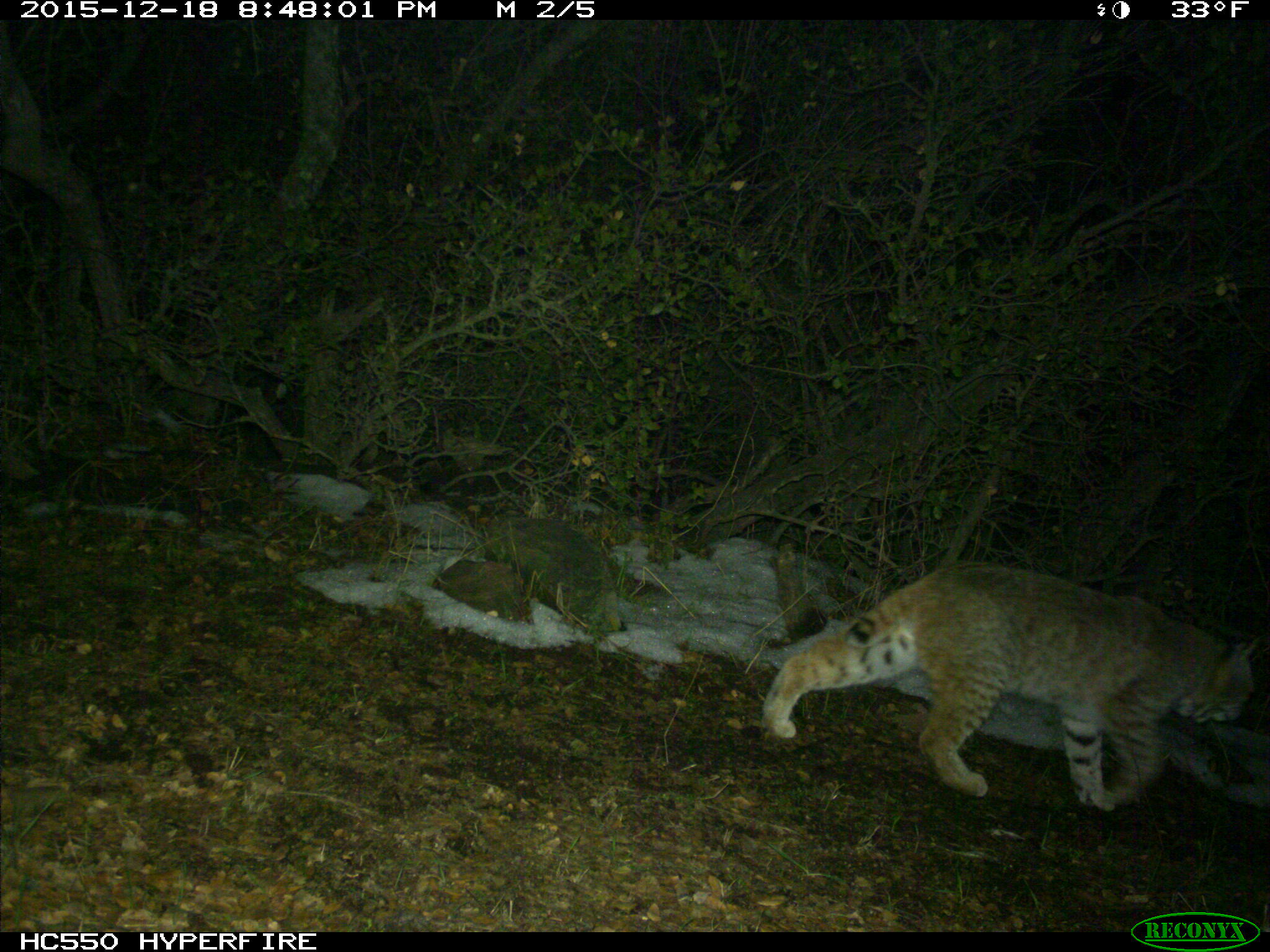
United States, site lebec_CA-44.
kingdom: Animalia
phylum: Chordata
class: Mammalia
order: Carnivora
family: Felidae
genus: Lynx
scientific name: Lynx rufus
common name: bobcat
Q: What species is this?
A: Lynx rufus (bobcat).